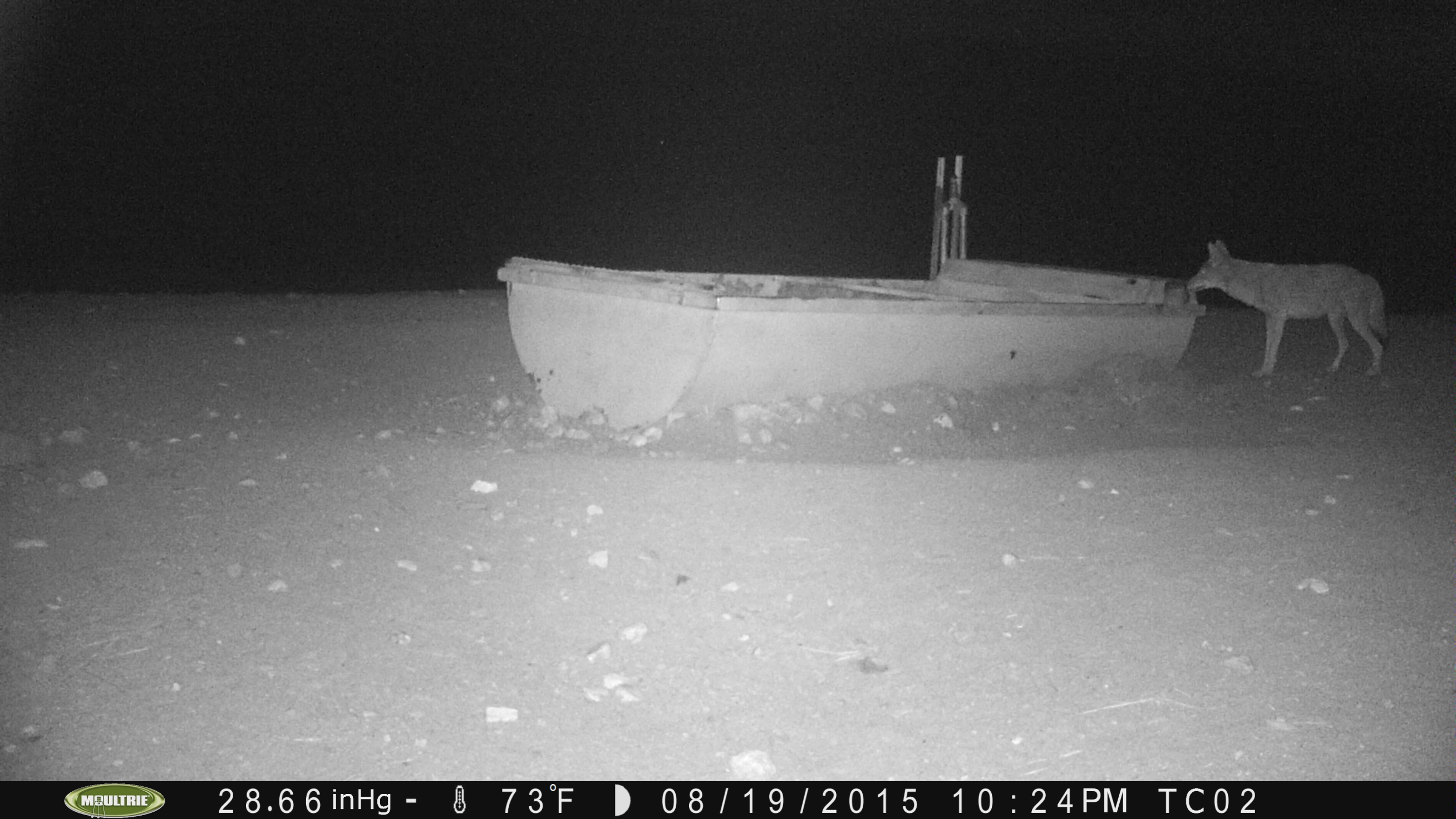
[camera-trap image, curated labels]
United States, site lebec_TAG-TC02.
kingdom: Animalia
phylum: Chordata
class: Mammalia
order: Carnivora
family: Canidae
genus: Canis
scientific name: Canis latrans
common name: coyote